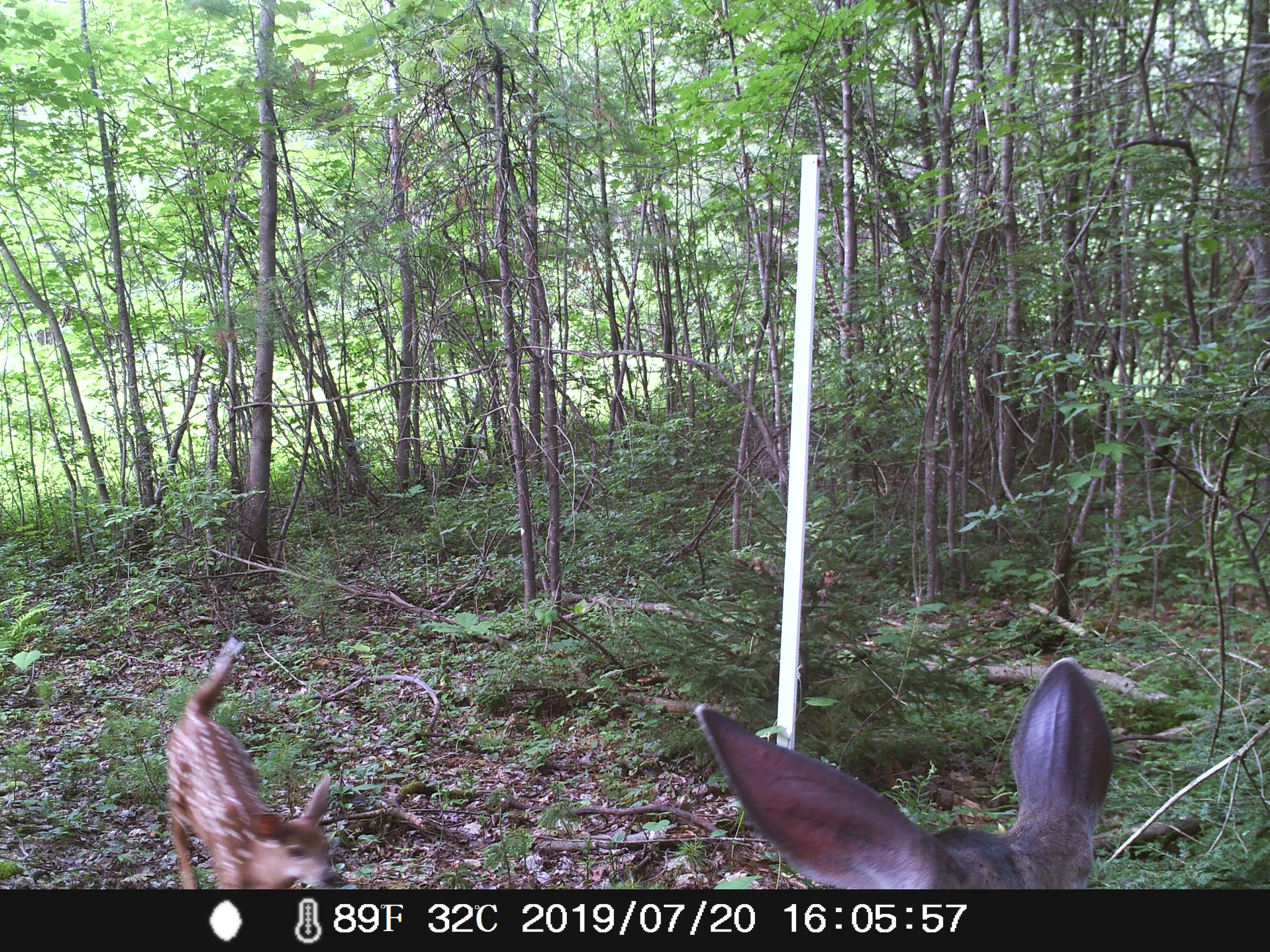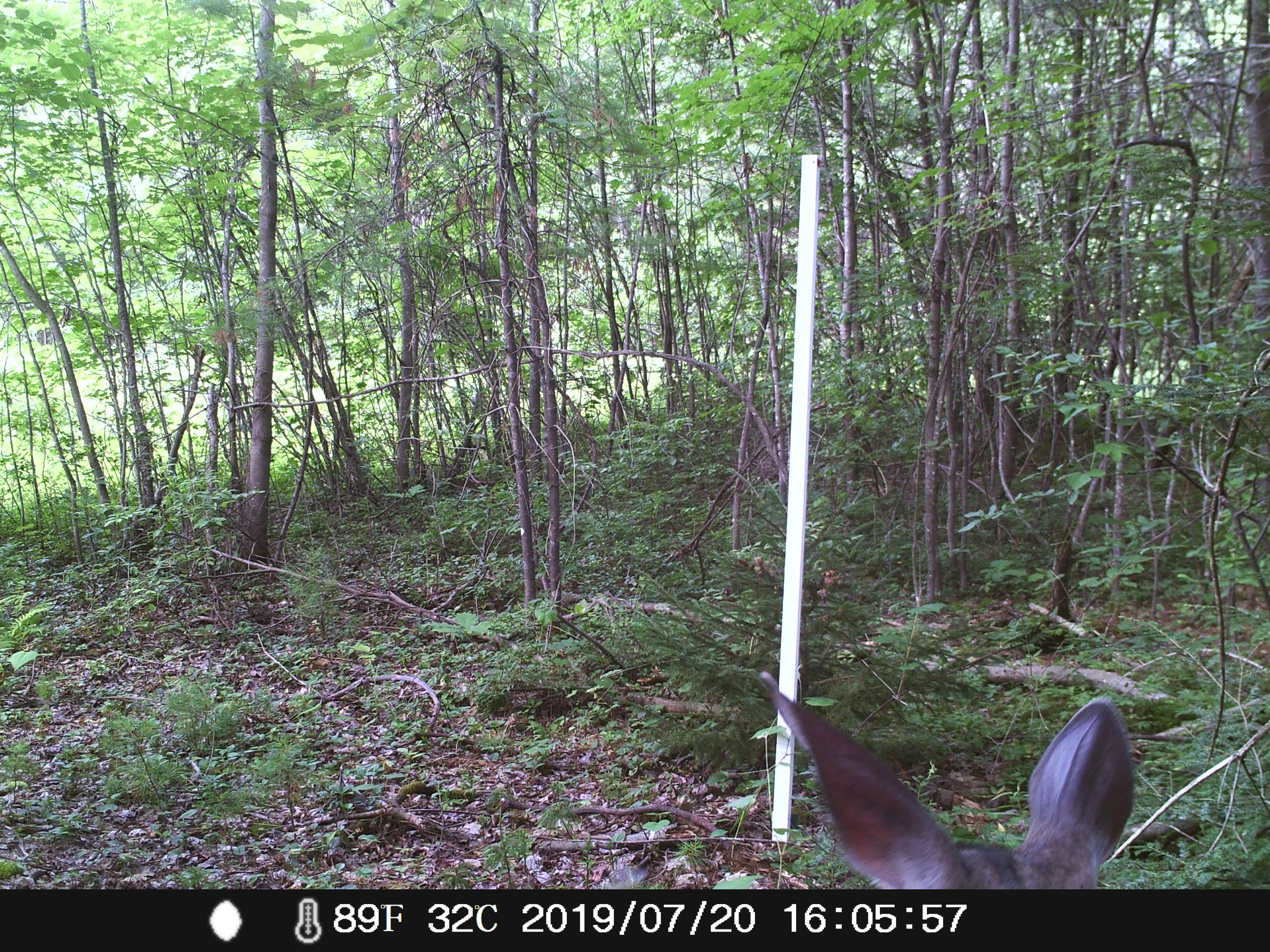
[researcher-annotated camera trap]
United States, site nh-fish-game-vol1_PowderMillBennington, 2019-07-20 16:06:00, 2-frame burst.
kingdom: Animalia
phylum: Chordata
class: Mammalia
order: Artiodactyla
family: Cervidae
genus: Odocoileus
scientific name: Odocoileus virginianus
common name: white-tailed deer